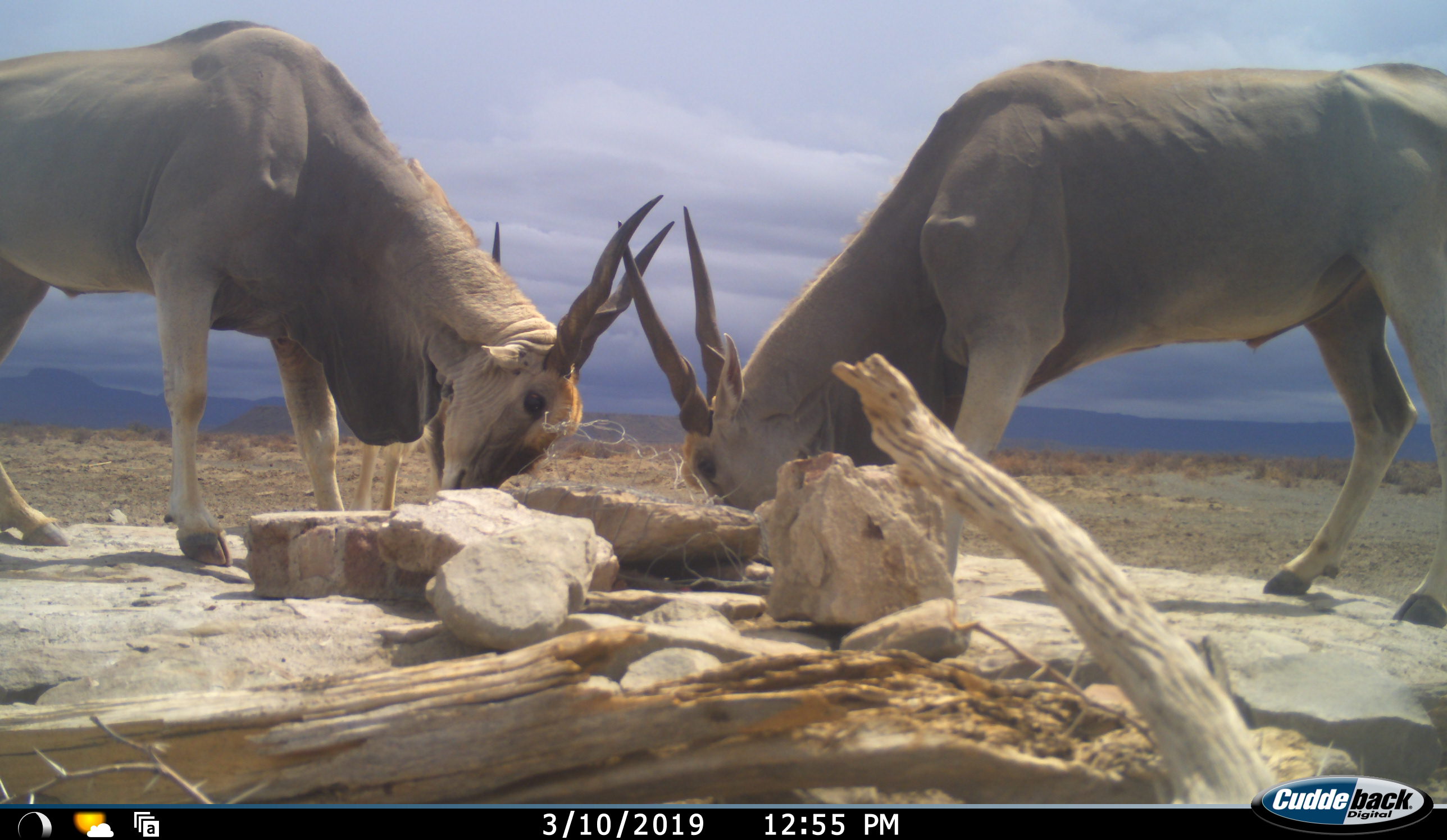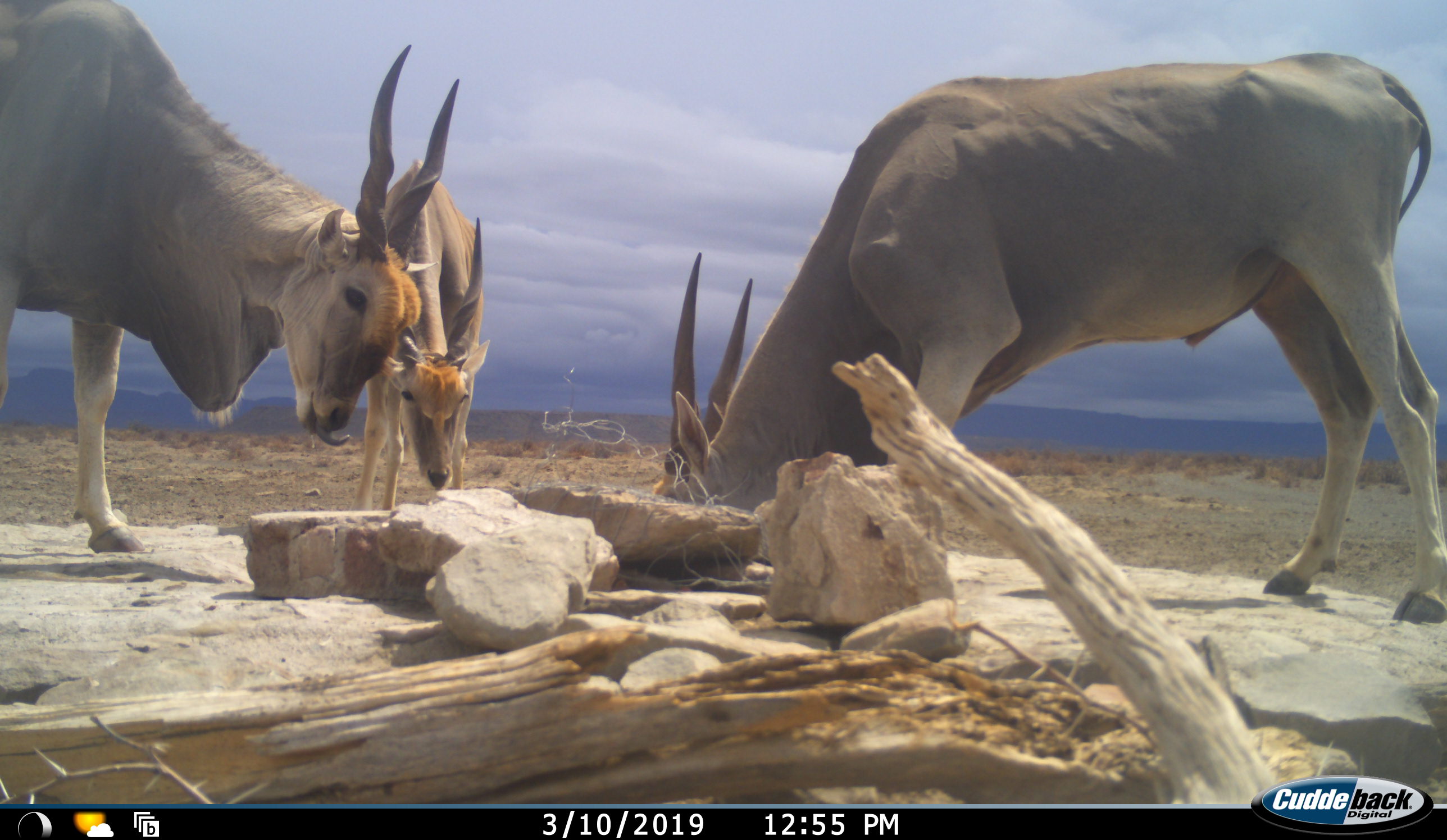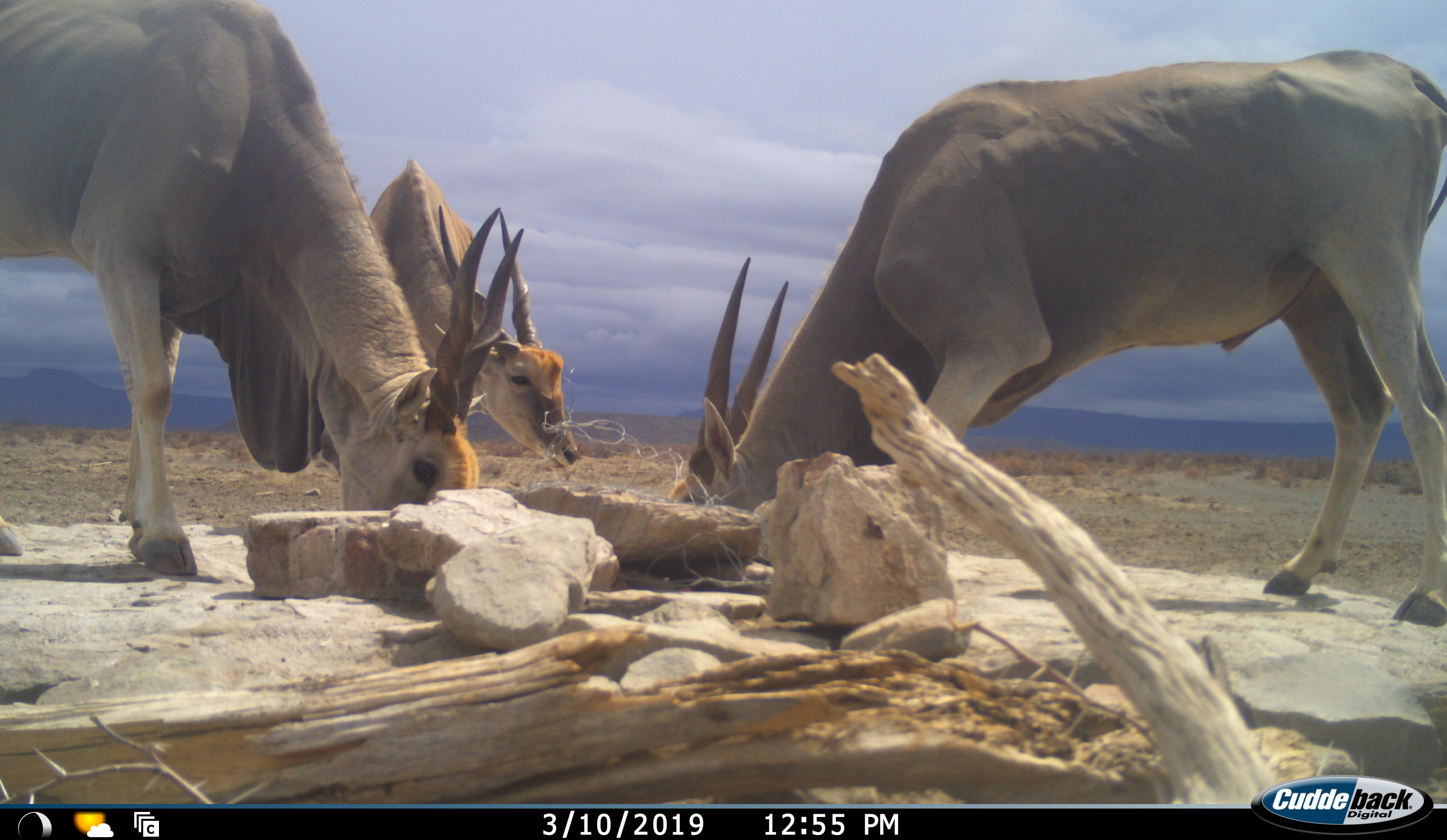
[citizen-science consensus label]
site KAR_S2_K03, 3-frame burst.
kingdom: Animalia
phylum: Chordata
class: Mammalia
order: Artiodactyla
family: Bovidae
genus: Tragelaphus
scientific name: Tragelaphus oryx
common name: eland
Eland (Tragelaphus oryx), count 3. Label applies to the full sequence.